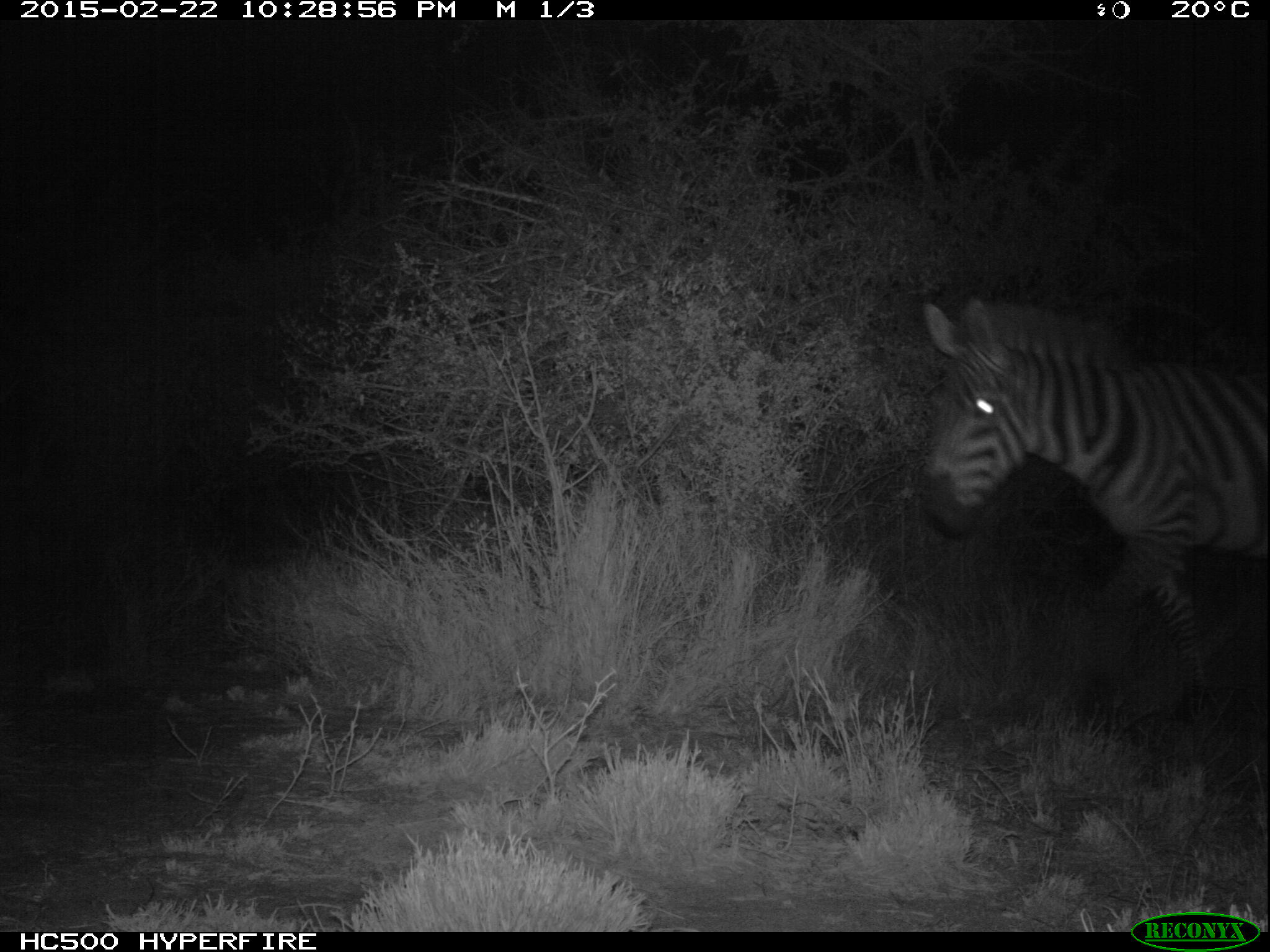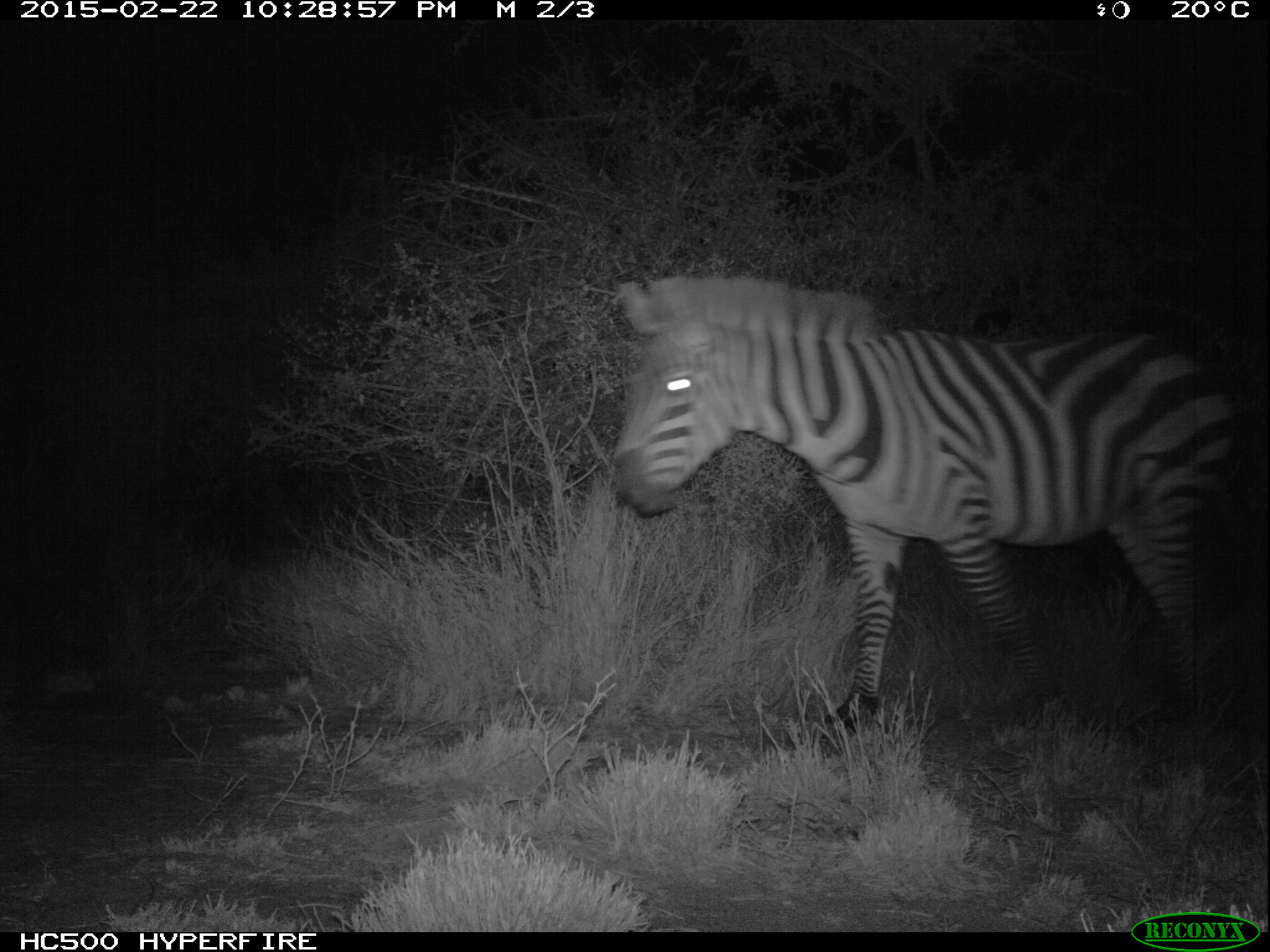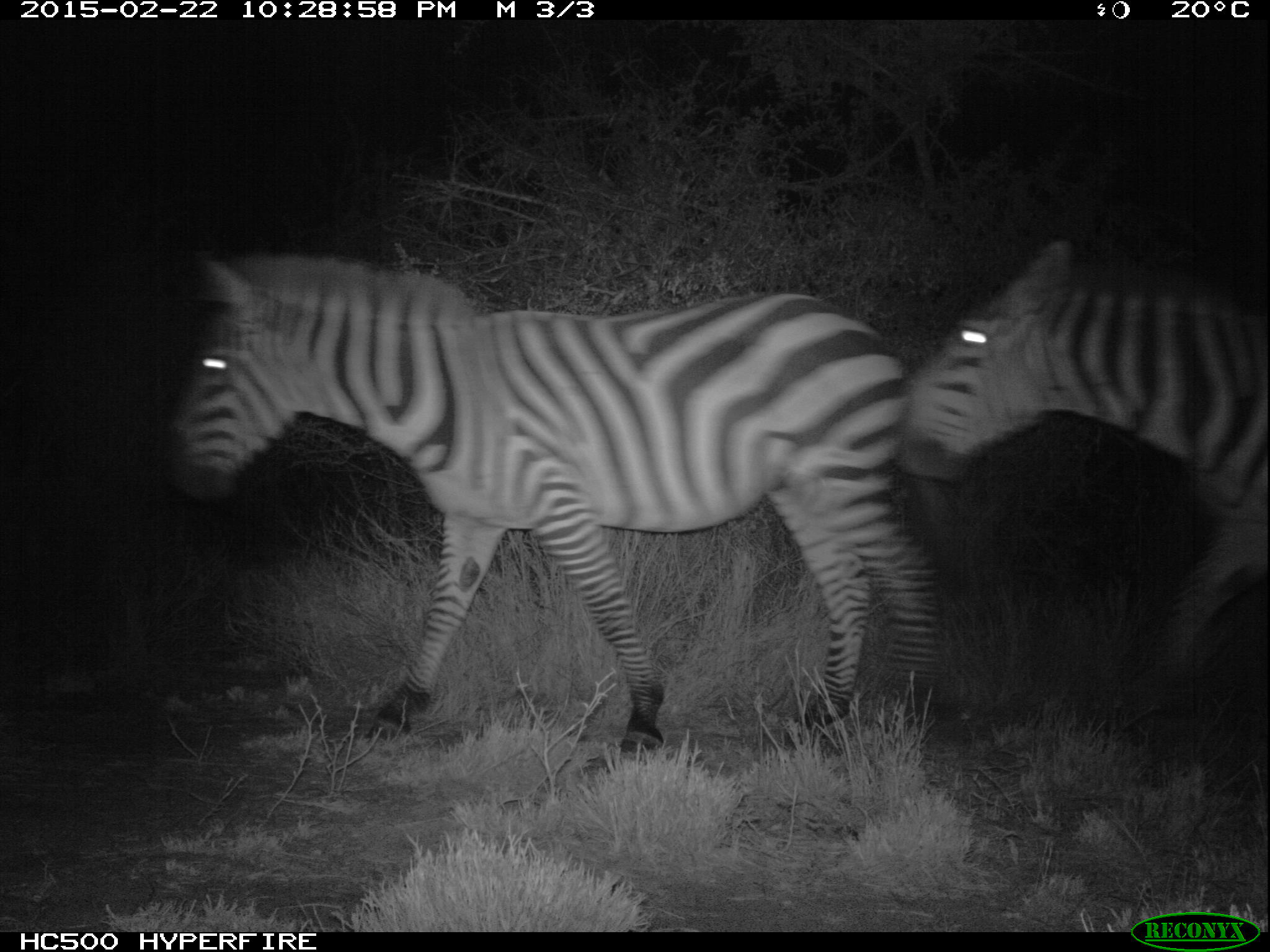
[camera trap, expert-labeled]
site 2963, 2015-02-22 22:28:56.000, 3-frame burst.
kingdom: Animalia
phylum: Chordata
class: Mammalia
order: Perissodactyla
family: Equidae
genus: Equus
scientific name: Equus quagga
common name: plains zebra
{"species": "Equus quagga (plains zebra)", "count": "2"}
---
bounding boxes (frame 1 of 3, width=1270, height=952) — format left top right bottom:
equus quagga: 911 291 1268 656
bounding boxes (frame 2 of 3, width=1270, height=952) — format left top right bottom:
equus quagga: 609 278 1239 754